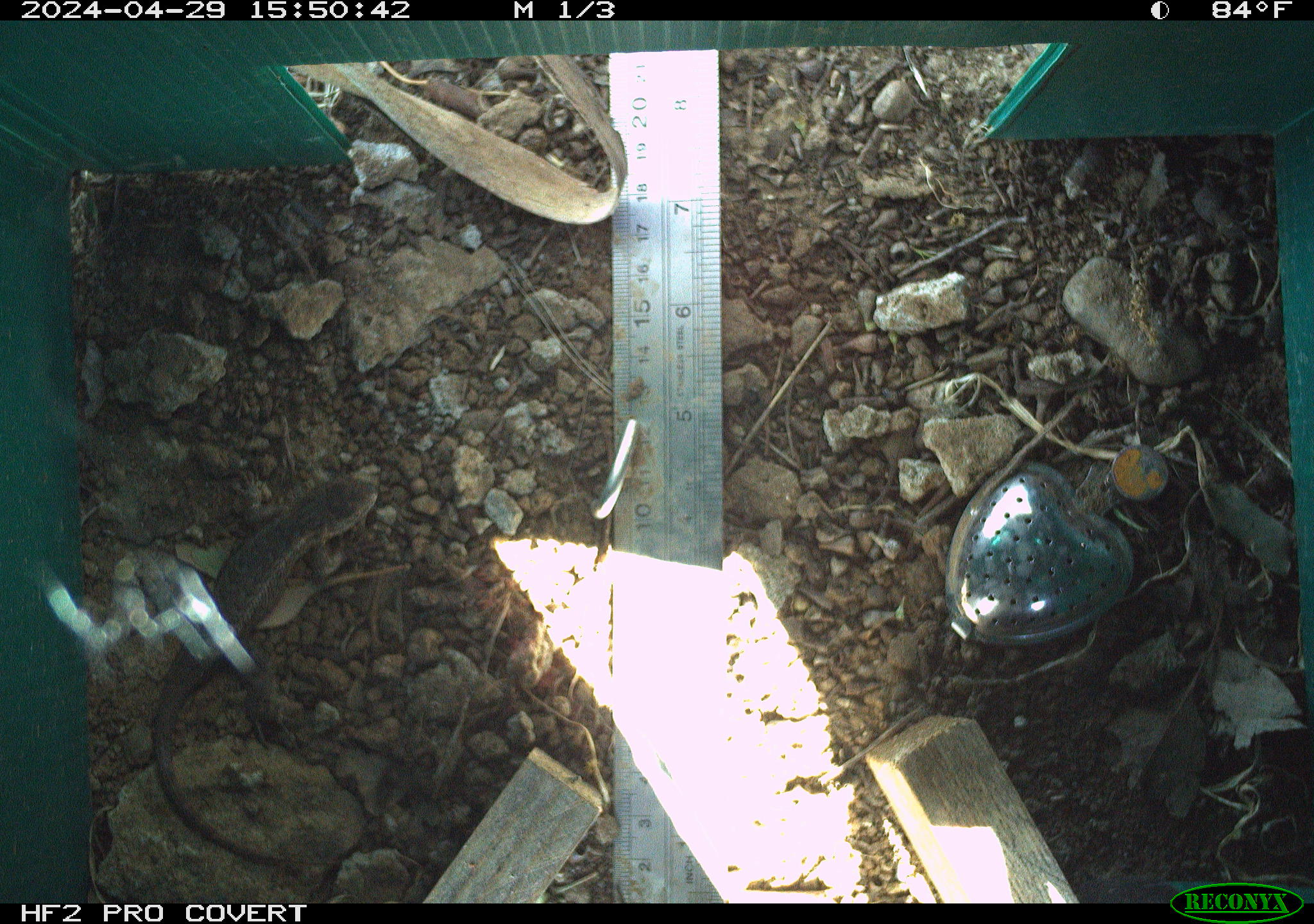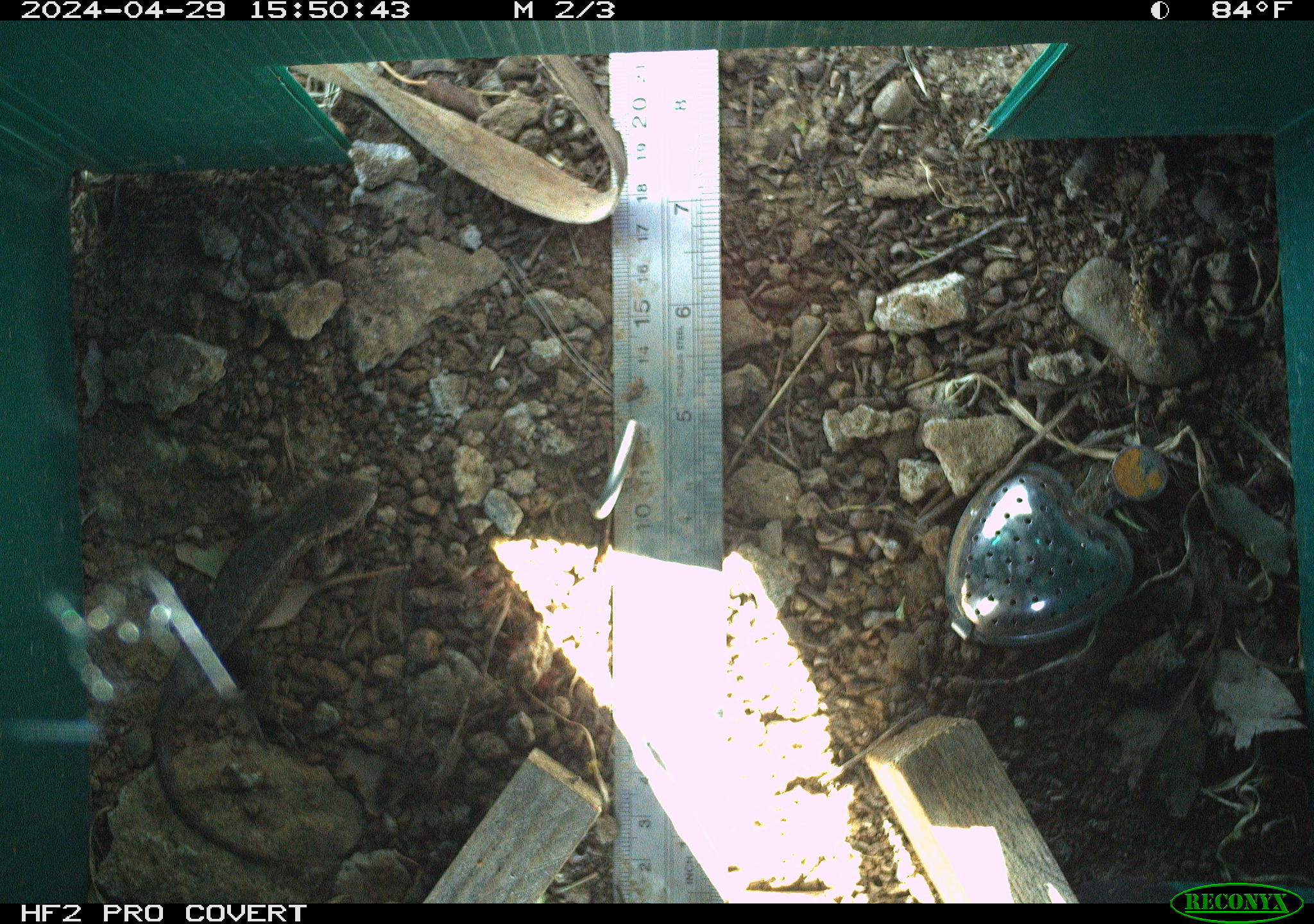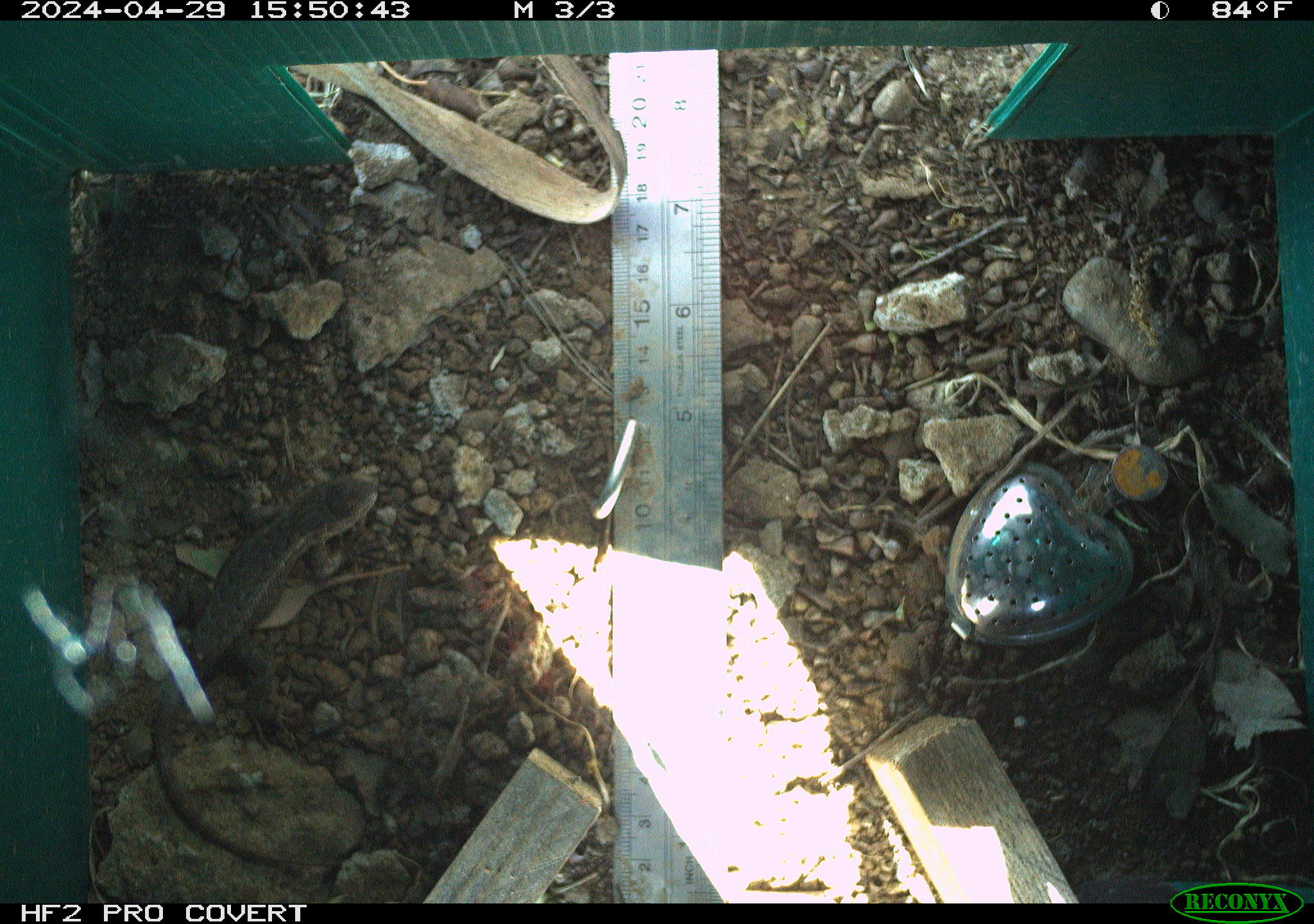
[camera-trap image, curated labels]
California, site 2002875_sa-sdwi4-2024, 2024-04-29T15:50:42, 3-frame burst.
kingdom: Animalia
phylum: Chordata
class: Reptilia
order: Squamata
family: Phrynosomatidae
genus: Sceloporus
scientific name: Sceloporus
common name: spiny lizards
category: sceloporus species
Sceloporus species (spiny lizards) (Sceloporus).